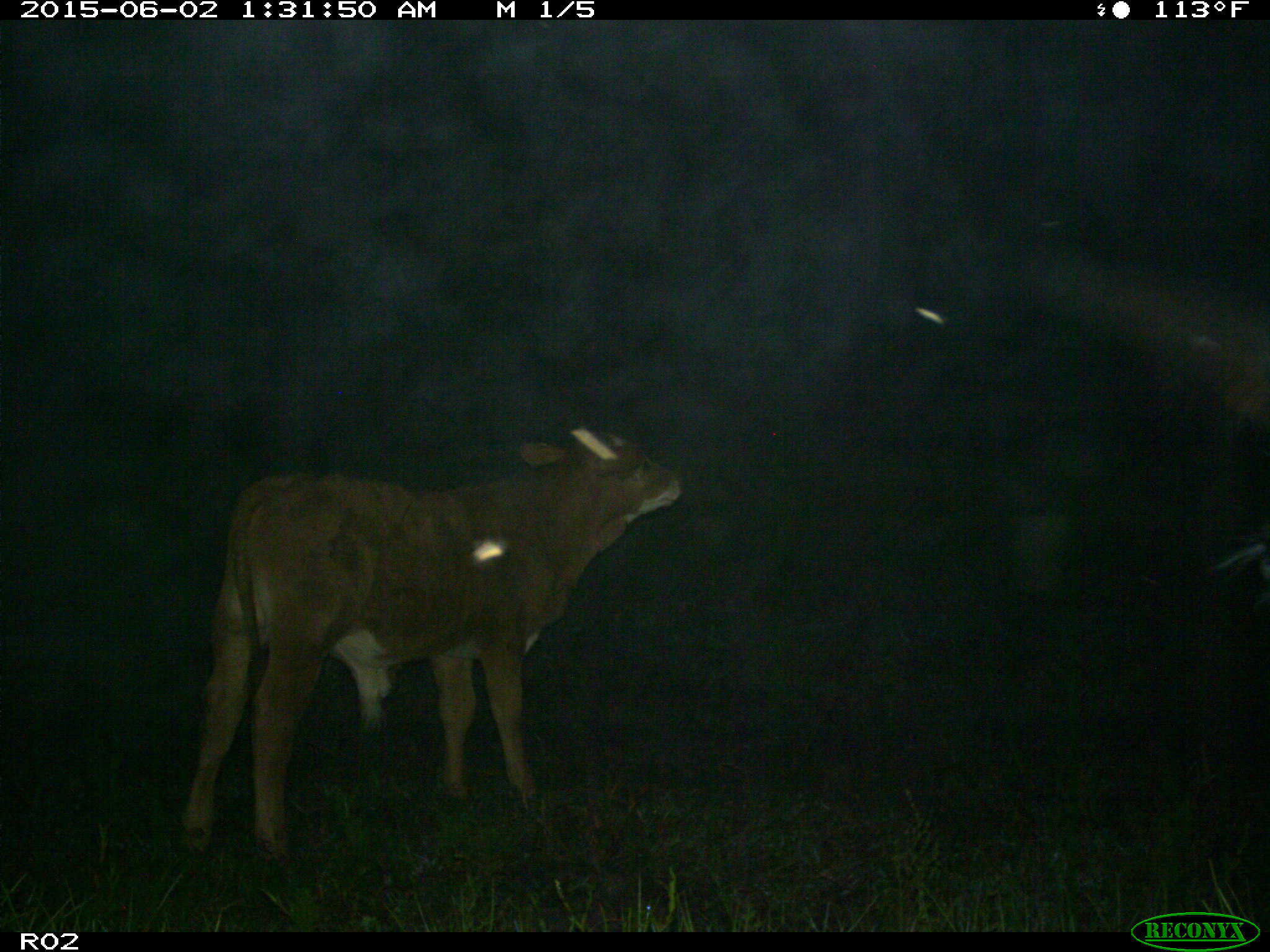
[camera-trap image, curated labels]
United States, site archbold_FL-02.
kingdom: Animalia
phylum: Chordata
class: Mammalia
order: Artiodactyla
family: Bovidae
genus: Bos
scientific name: Bos taurus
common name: domestic cow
Bos taurus (domestic cow).